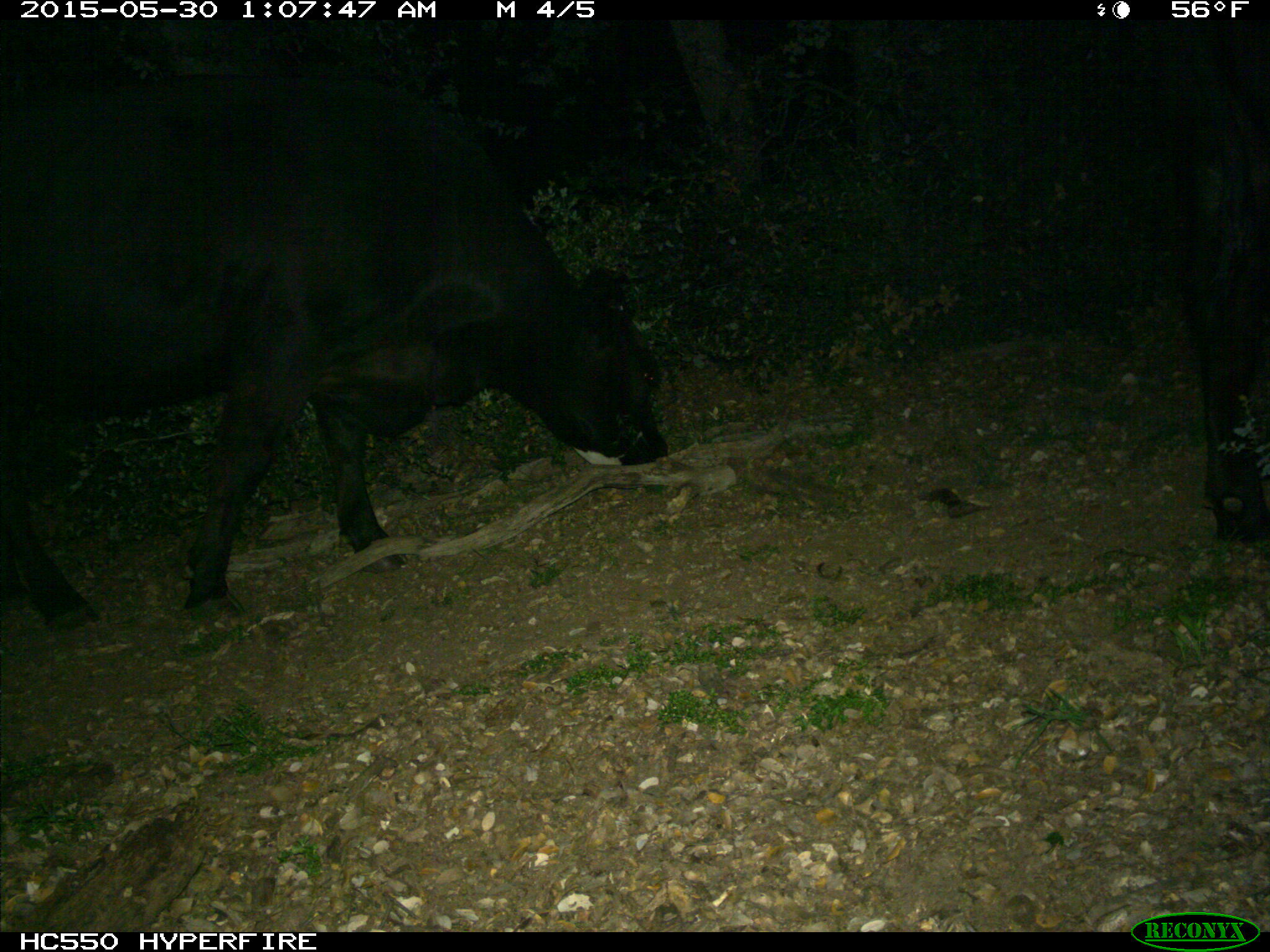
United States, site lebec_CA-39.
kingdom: Animalia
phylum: Chordata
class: Mammalia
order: Artiodactyla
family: Bovidae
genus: Bos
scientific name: Bos taurus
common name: domestic cow